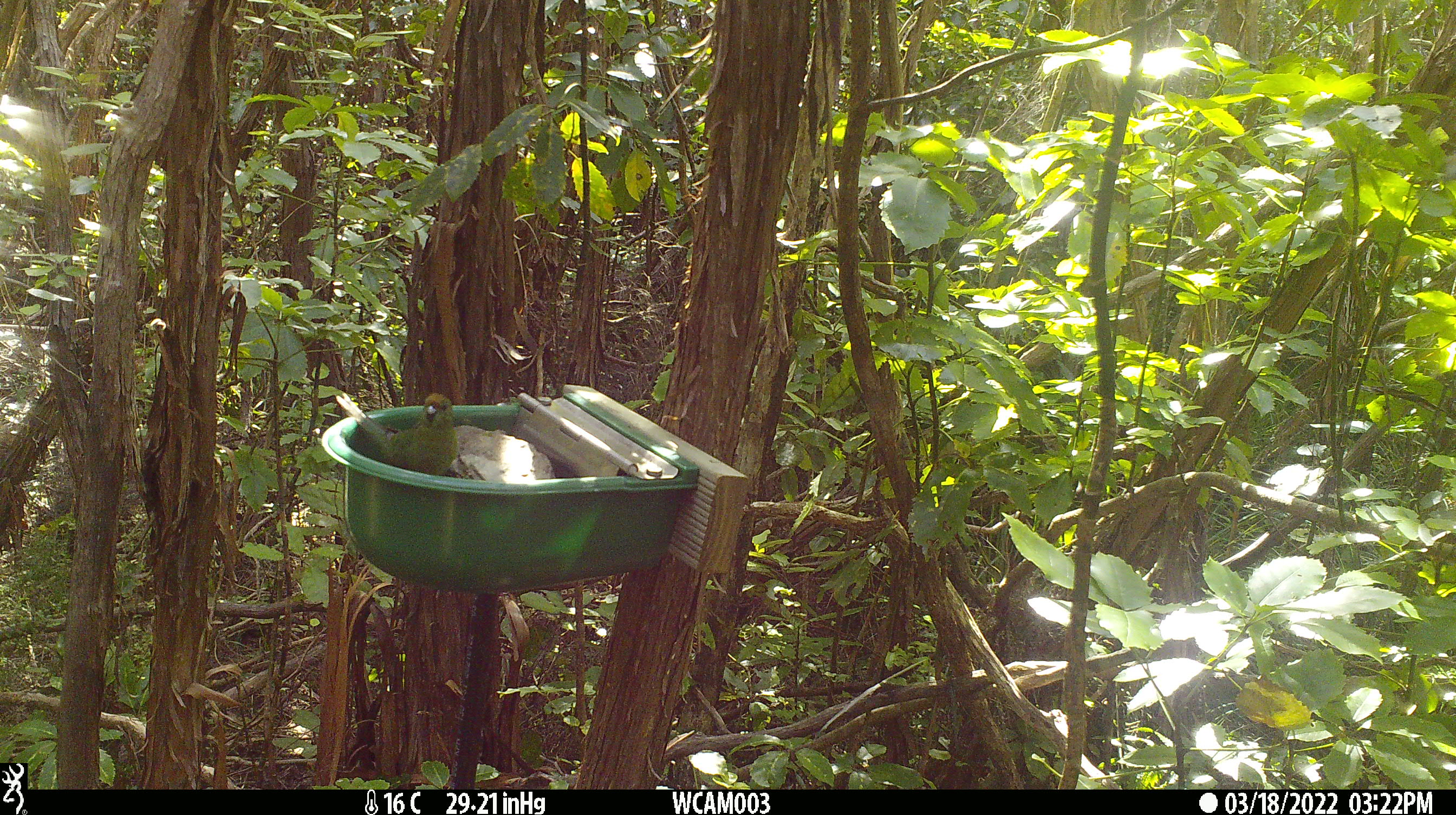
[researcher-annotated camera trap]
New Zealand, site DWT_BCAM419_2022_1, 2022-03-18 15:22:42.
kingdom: Animalia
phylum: Chordata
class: Aves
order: Psittaciformes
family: Psittaculidae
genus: Cyanoramphus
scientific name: Cyanoramphus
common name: parakeet